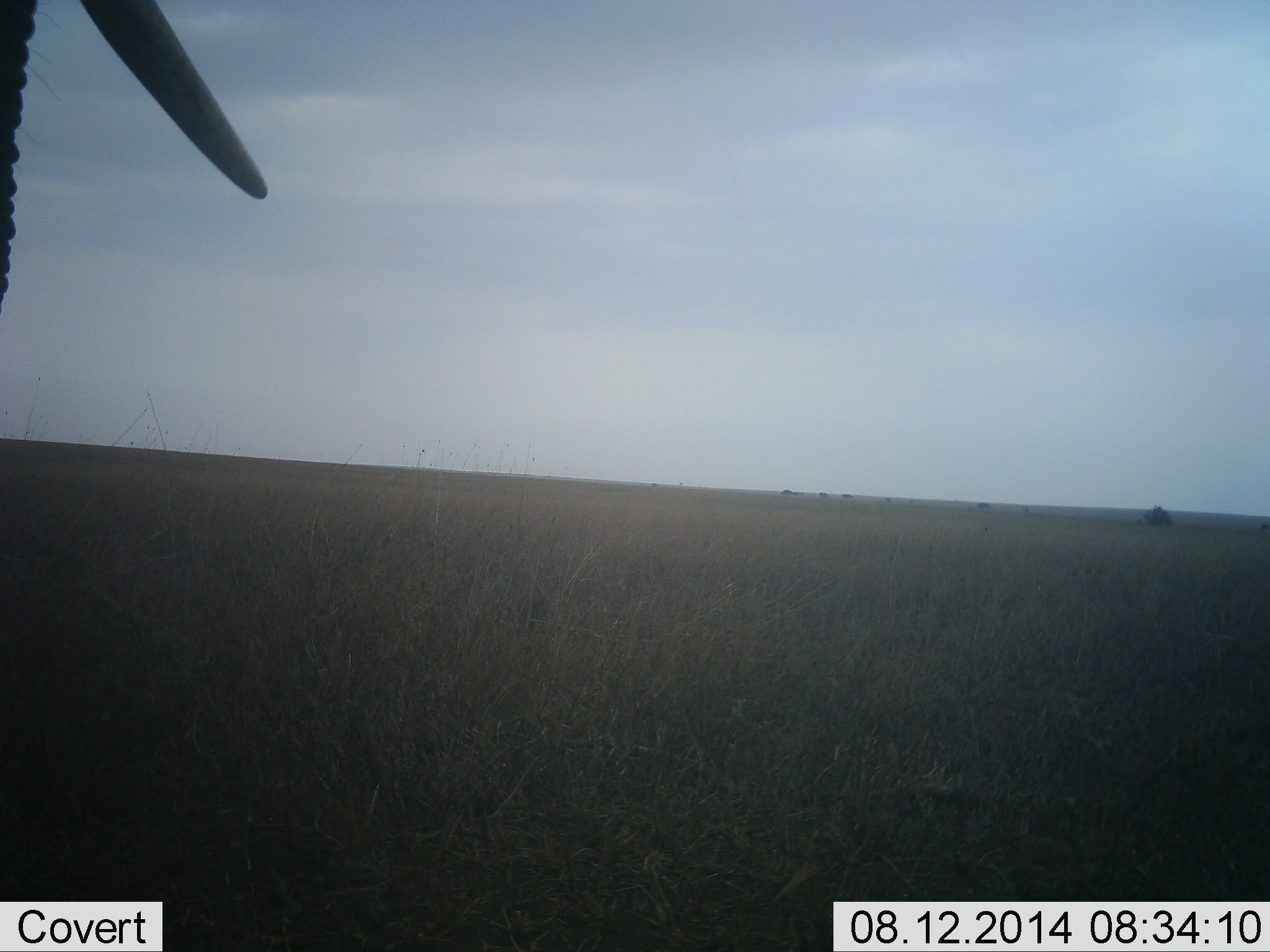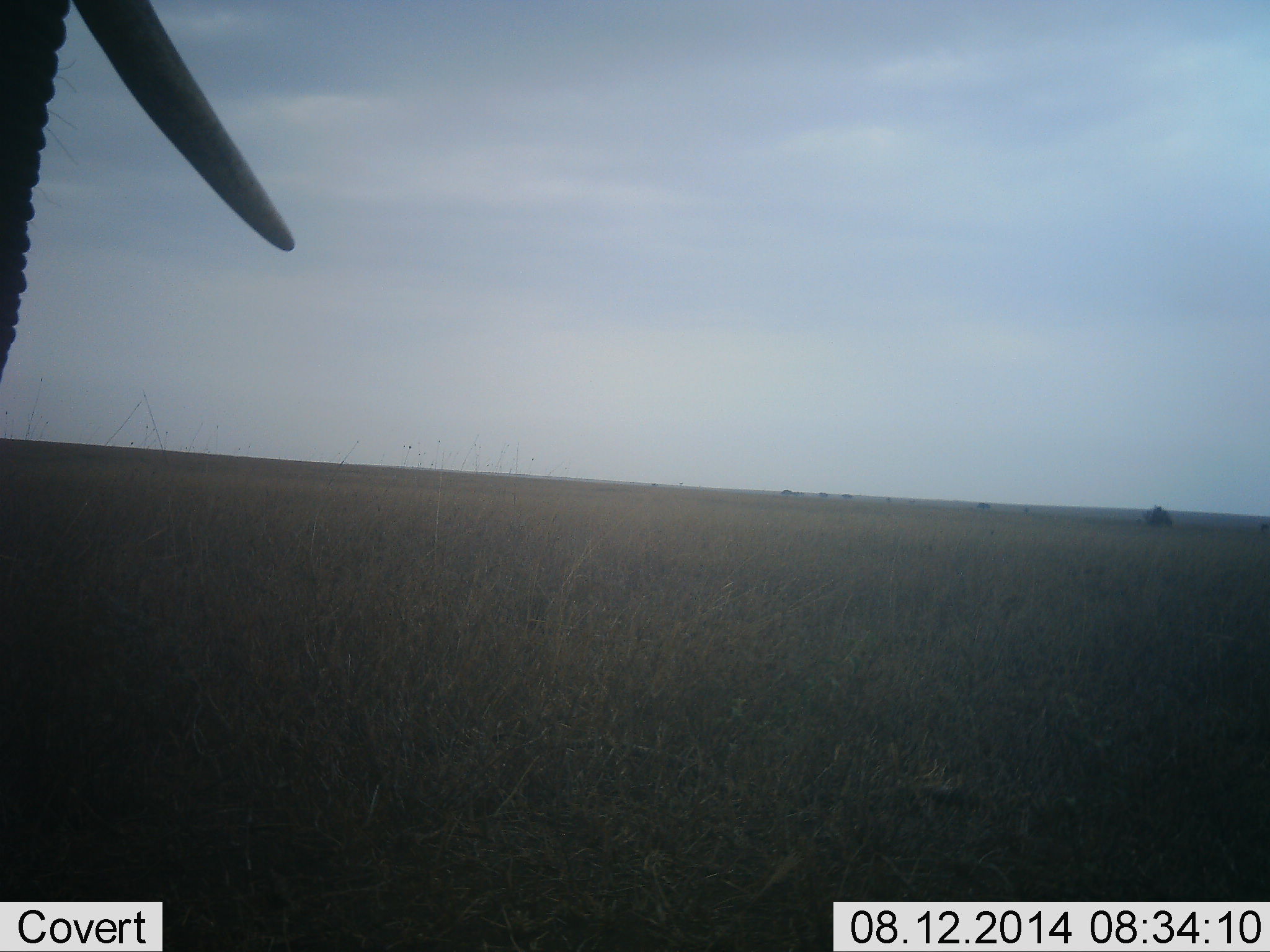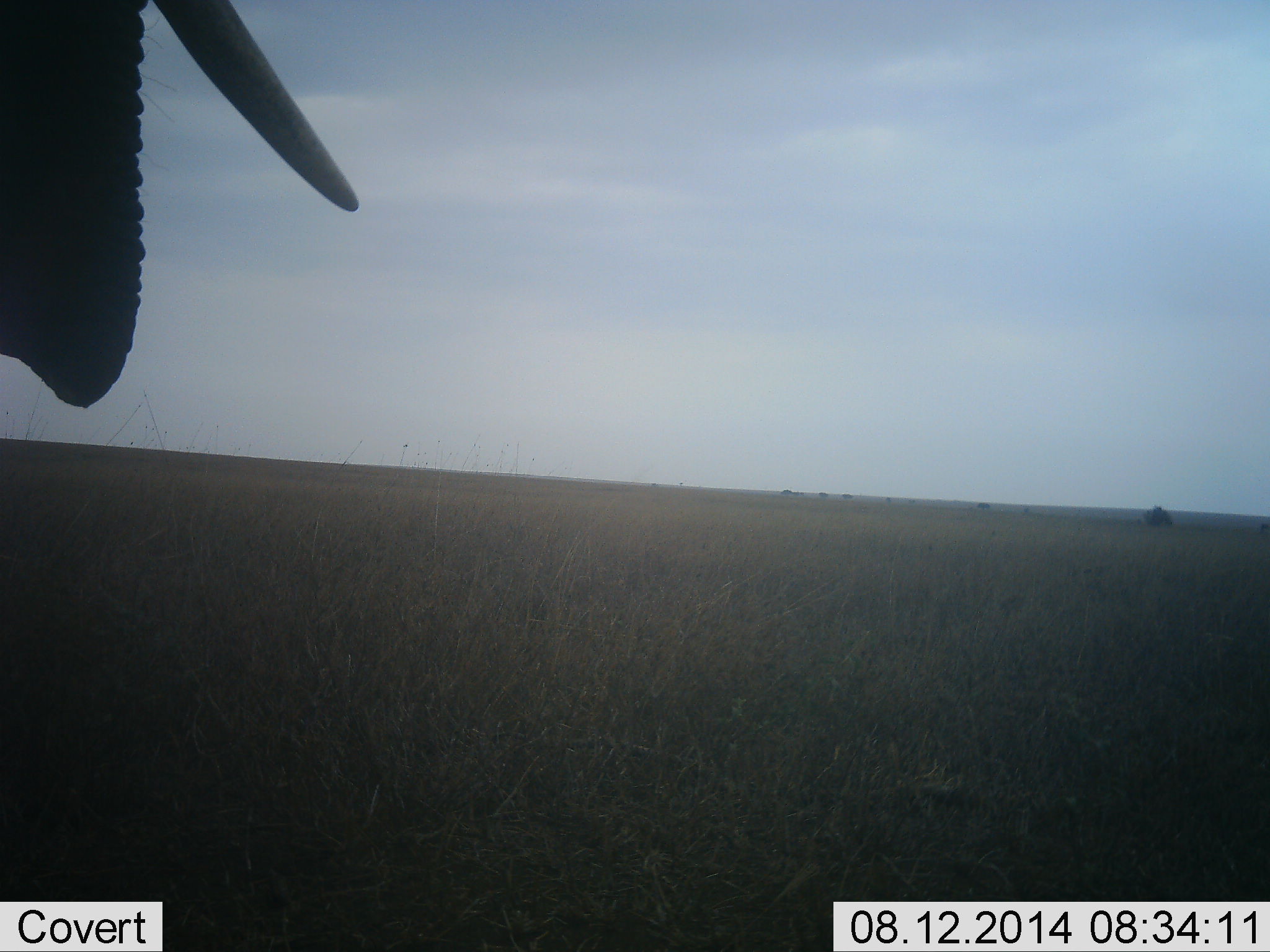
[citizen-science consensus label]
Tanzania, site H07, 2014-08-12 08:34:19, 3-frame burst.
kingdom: Animalia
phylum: Chordata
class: Mammalia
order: Proboscidea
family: Elephantidae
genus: Loxodonta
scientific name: Loxodonta africana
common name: african bush elephant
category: elephant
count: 1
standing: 100%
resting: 0%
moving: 0%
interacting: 0%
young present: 0%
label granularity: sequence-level